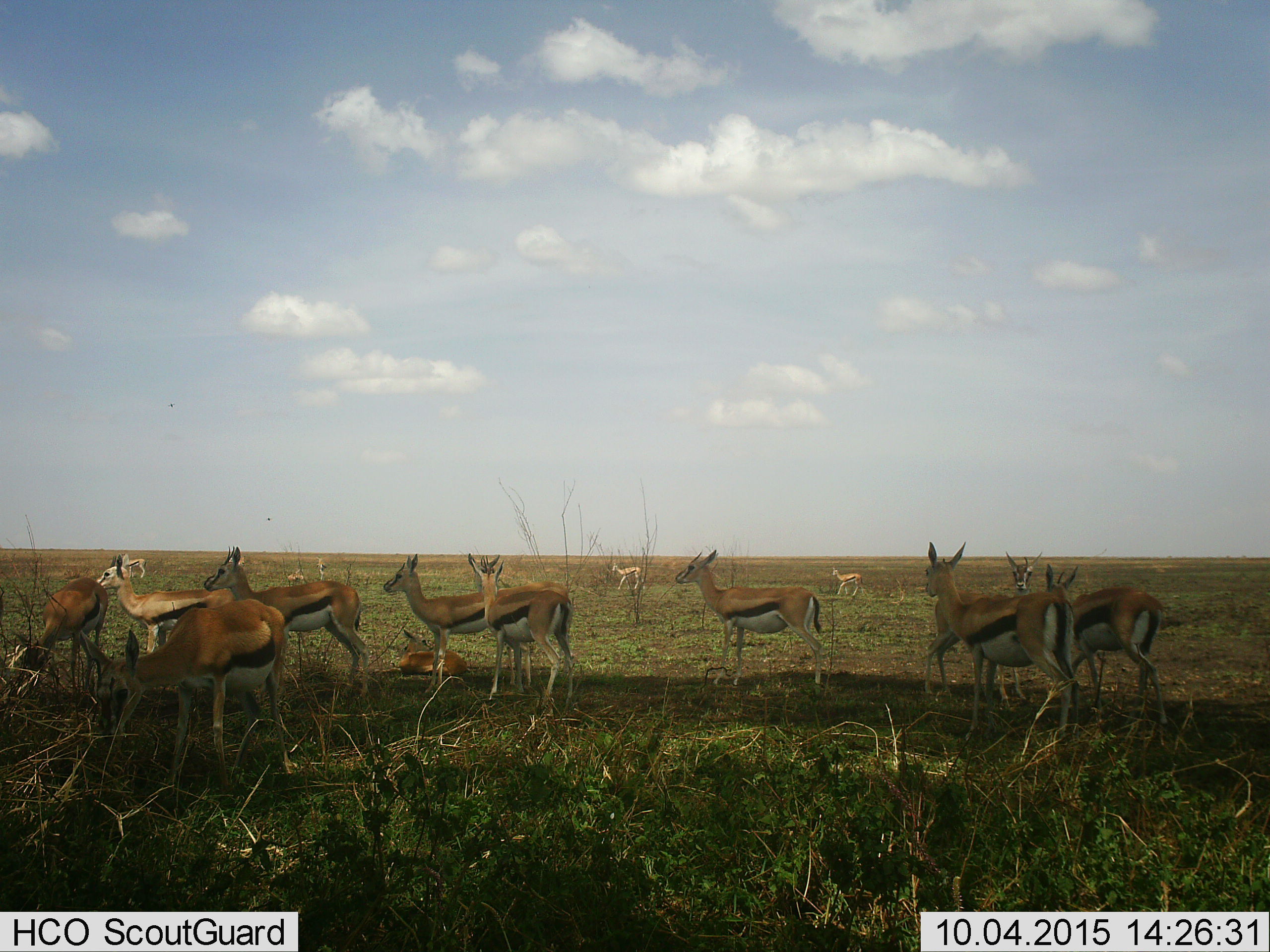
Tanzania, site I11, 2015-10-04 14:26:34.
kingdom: Animalia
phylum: Chordata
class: Mammalia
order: Artiodactyla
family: Bovidae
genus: Eudorcas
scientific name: Eudorcas thomsonii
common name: thomson's gazelle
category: gazellethomsons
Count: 11-50.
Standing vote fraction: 100%.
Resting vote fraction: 73%.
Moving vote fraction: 27%.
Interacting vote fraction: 0%.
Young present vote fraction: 9%.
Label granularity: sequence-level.